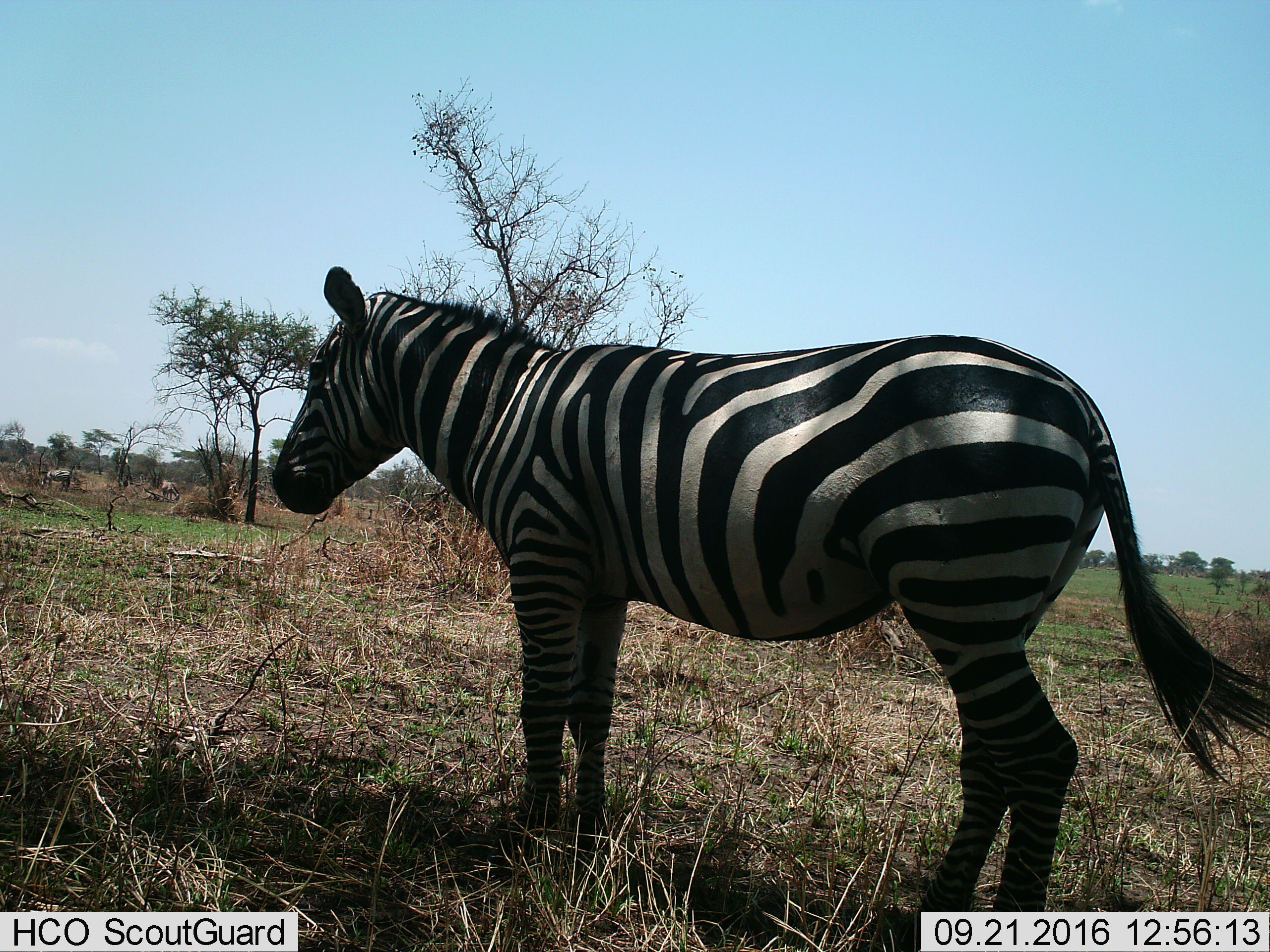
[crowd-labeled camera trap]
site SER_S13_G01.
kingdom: Animalia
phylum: Chordata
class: Mammalia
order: Perissodactyla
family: Equidae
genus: Equus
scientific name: Equus quagga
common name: plains zebra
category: zebraplains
Zebraplains (plains zebra) (Equus quagga), count 3. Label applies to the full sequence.